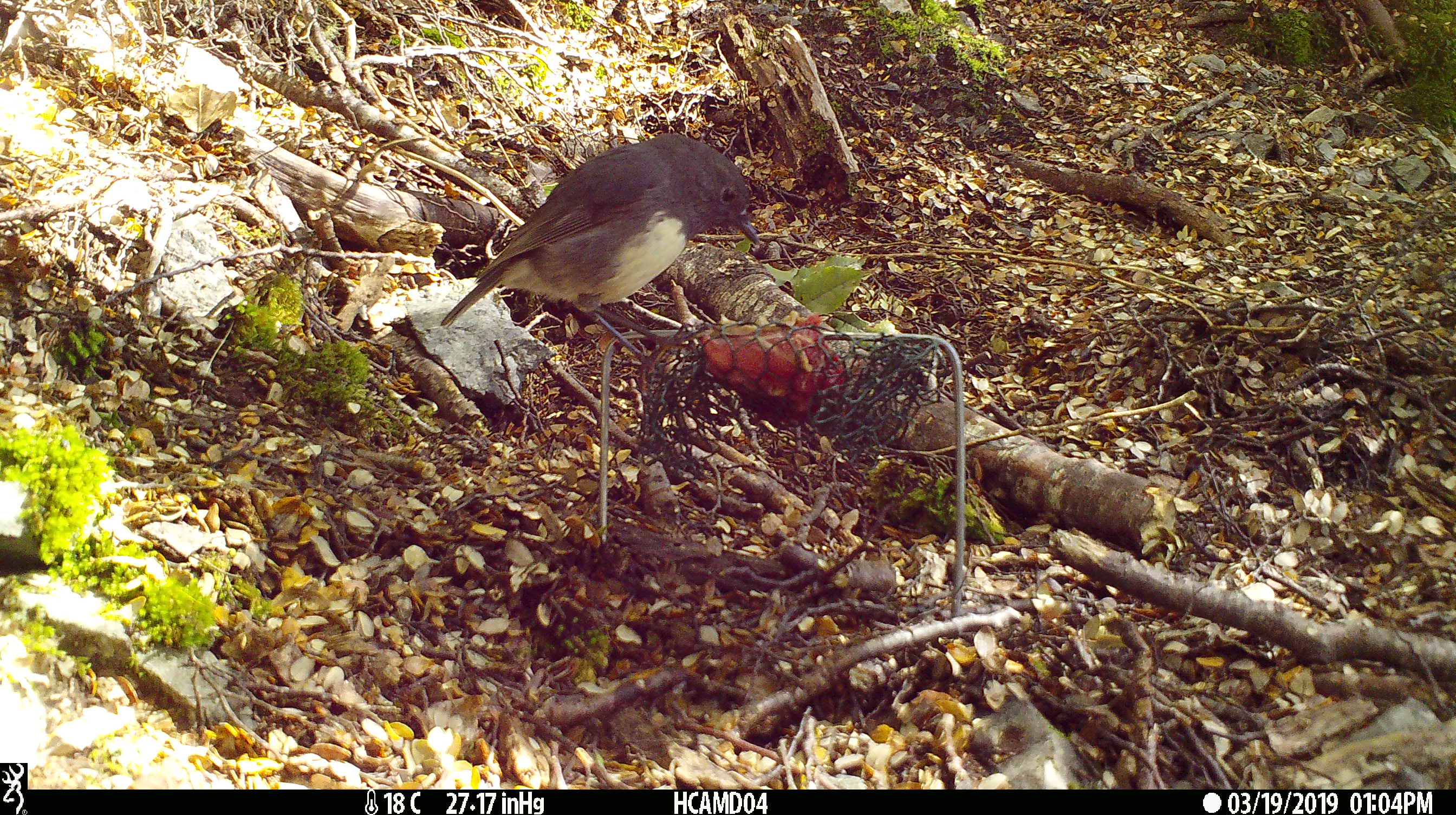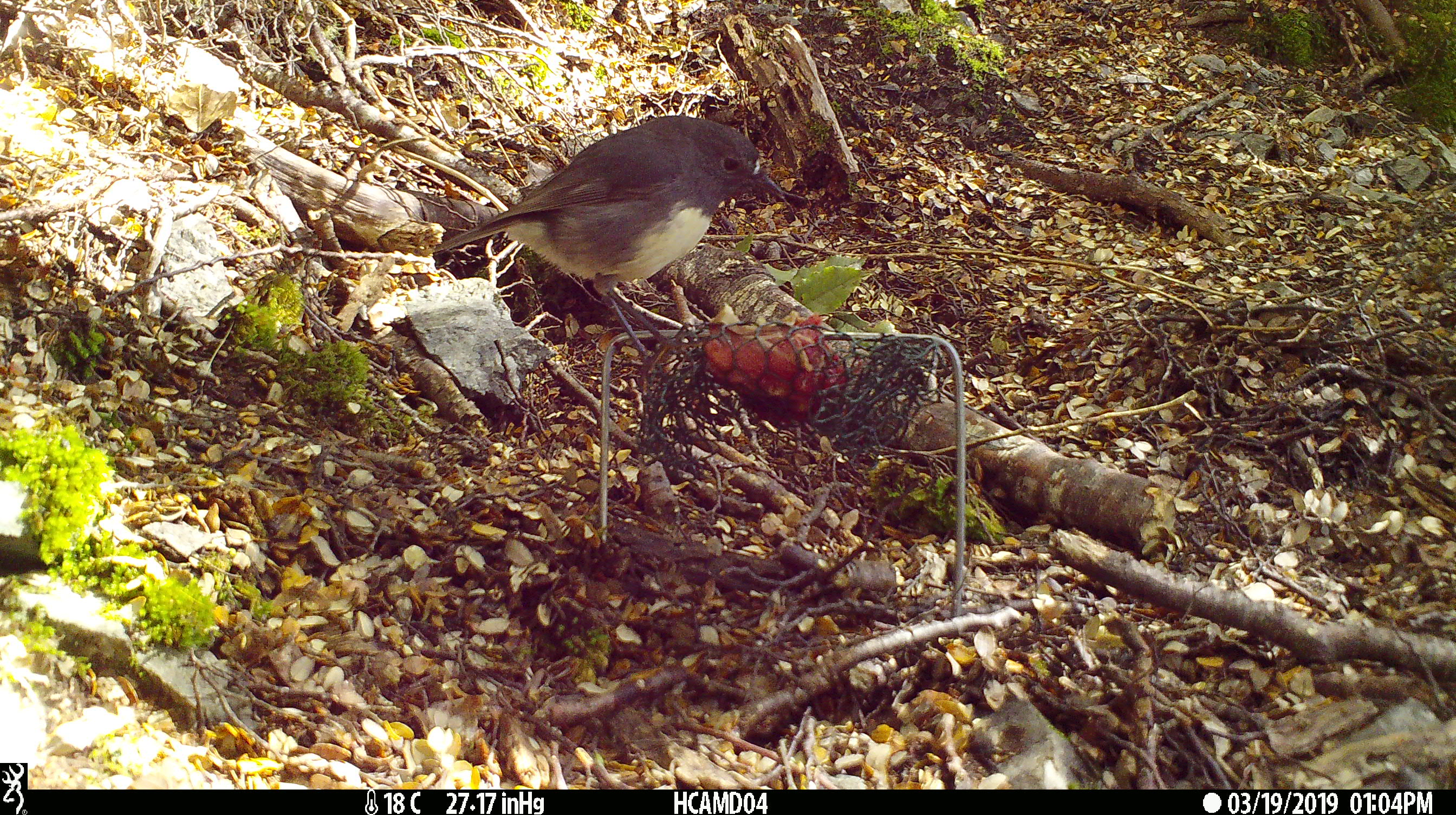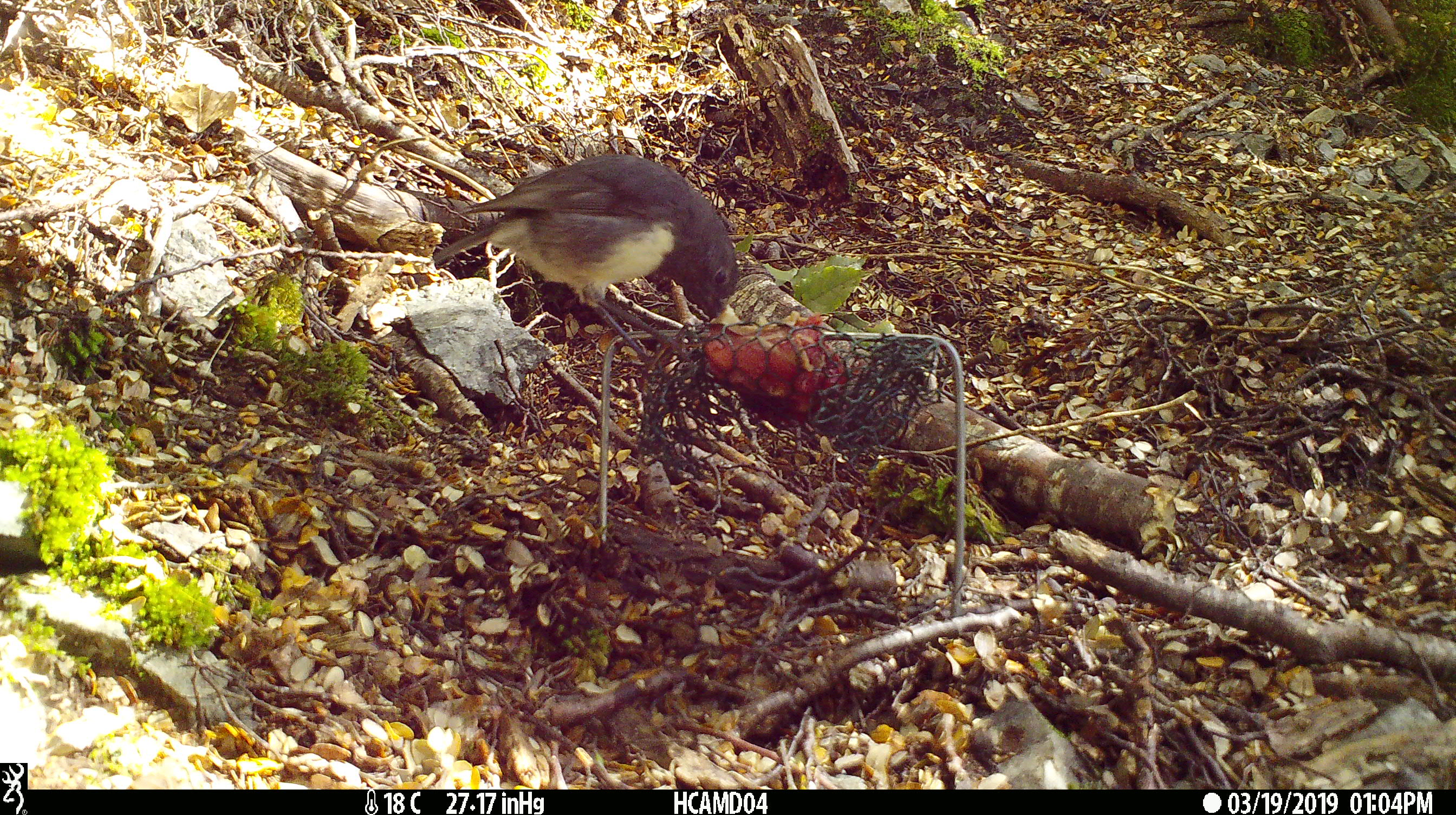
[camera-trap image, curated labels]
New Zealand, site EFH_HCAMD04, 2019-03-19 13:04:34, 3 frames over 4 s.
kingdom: Animalia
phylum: Chordata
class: Aves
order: Passeriformes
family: Petroicidae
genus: Petroica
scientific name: Petroica australis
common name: new zealand robin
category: robin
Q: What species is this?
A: Robin (new zealand robin) (Petroica australis).